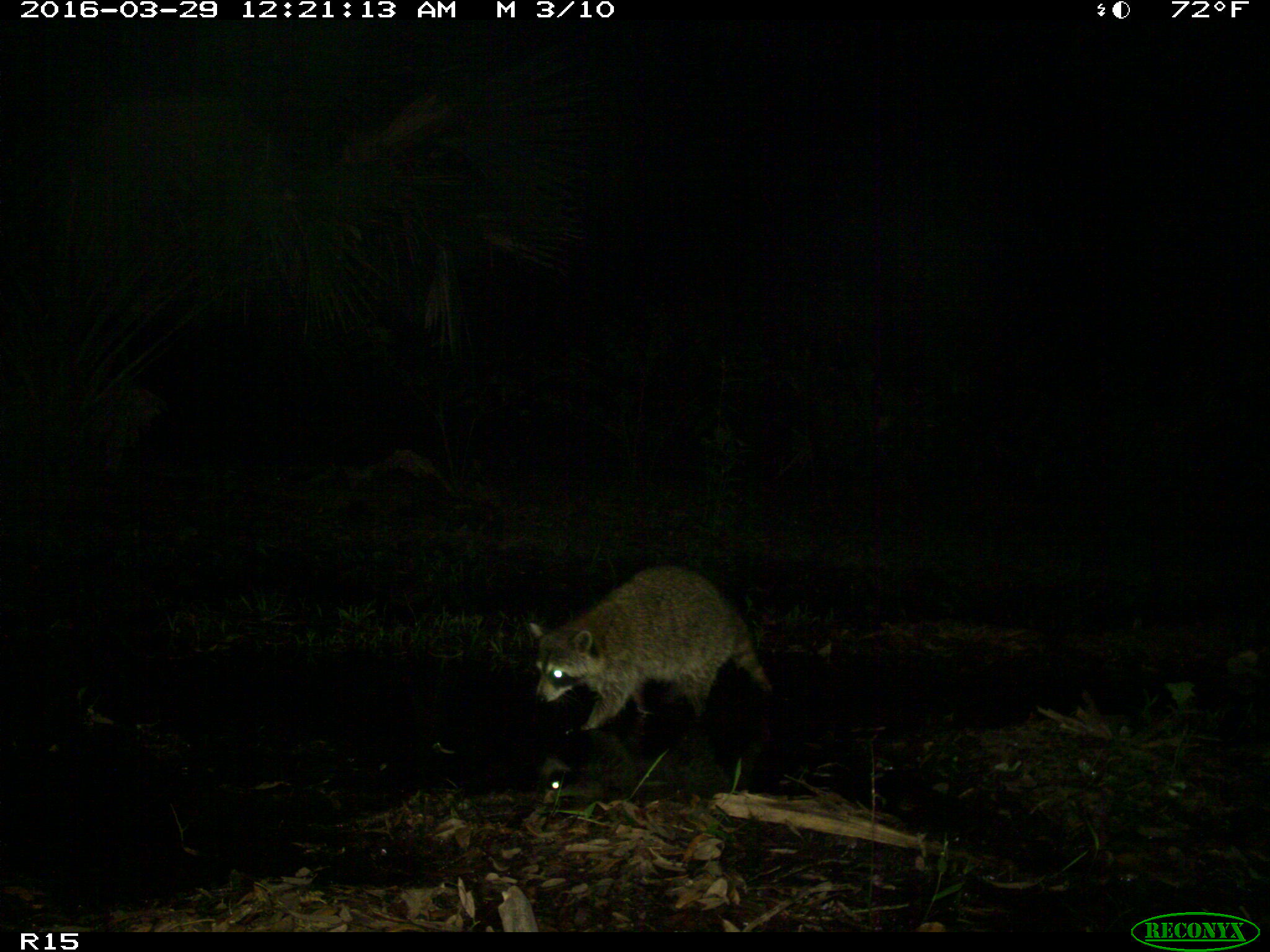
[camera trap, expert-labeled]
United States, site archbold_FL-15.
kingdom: Animalia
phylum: Chordata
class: Mammalia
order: Carnivora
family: Procyonidae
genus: Procyon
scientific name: Procyon lotor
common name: common raccoon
Procyon lotor (common raccoon).